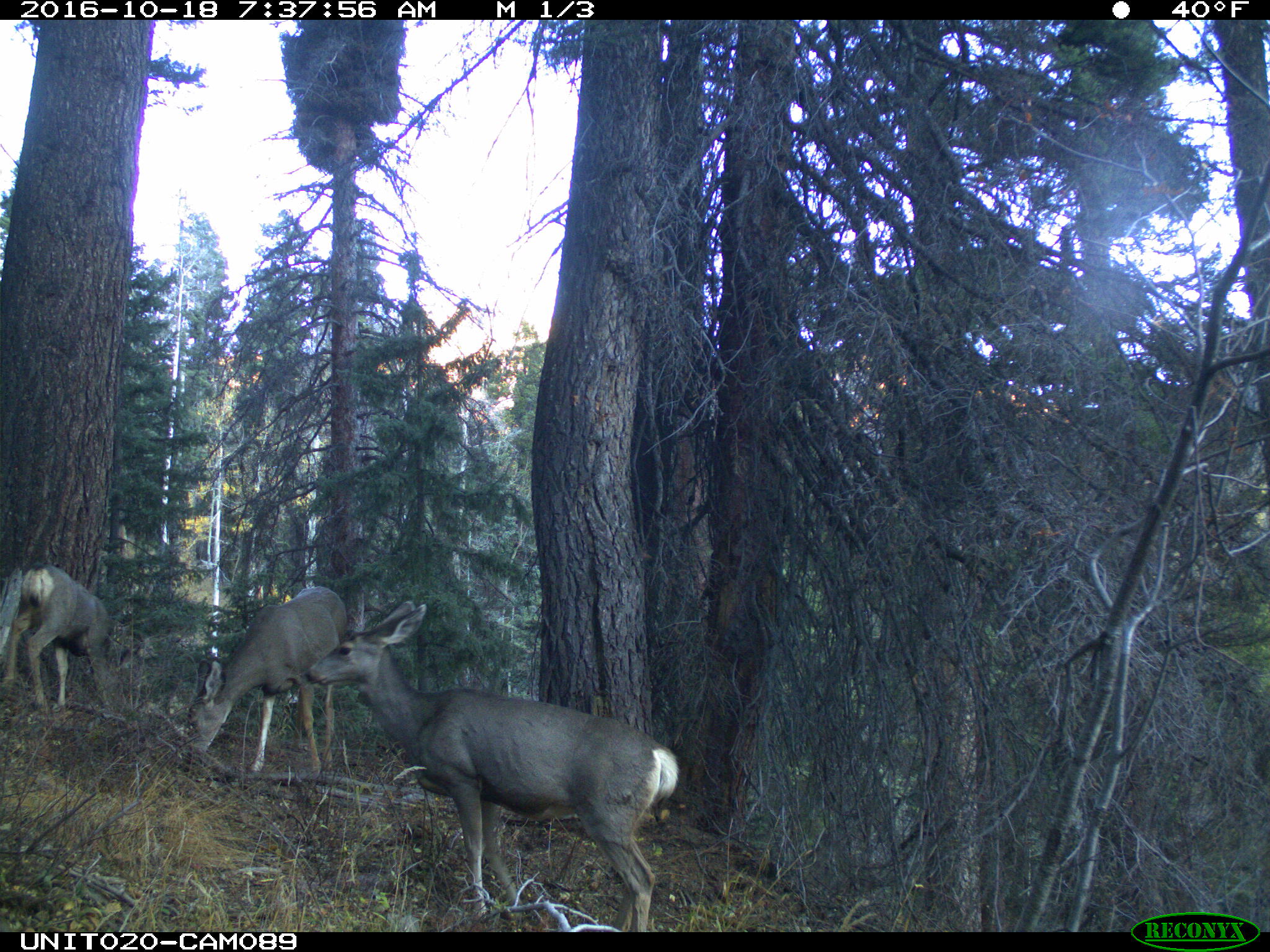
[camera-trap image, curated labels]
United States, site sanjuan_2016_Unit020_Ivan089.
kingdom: Animalia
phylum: Chordata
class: Mammalia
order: Artiodactyla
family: Cervidae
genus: Odocoileus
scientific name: Odocoileus hemionus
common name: mule deer